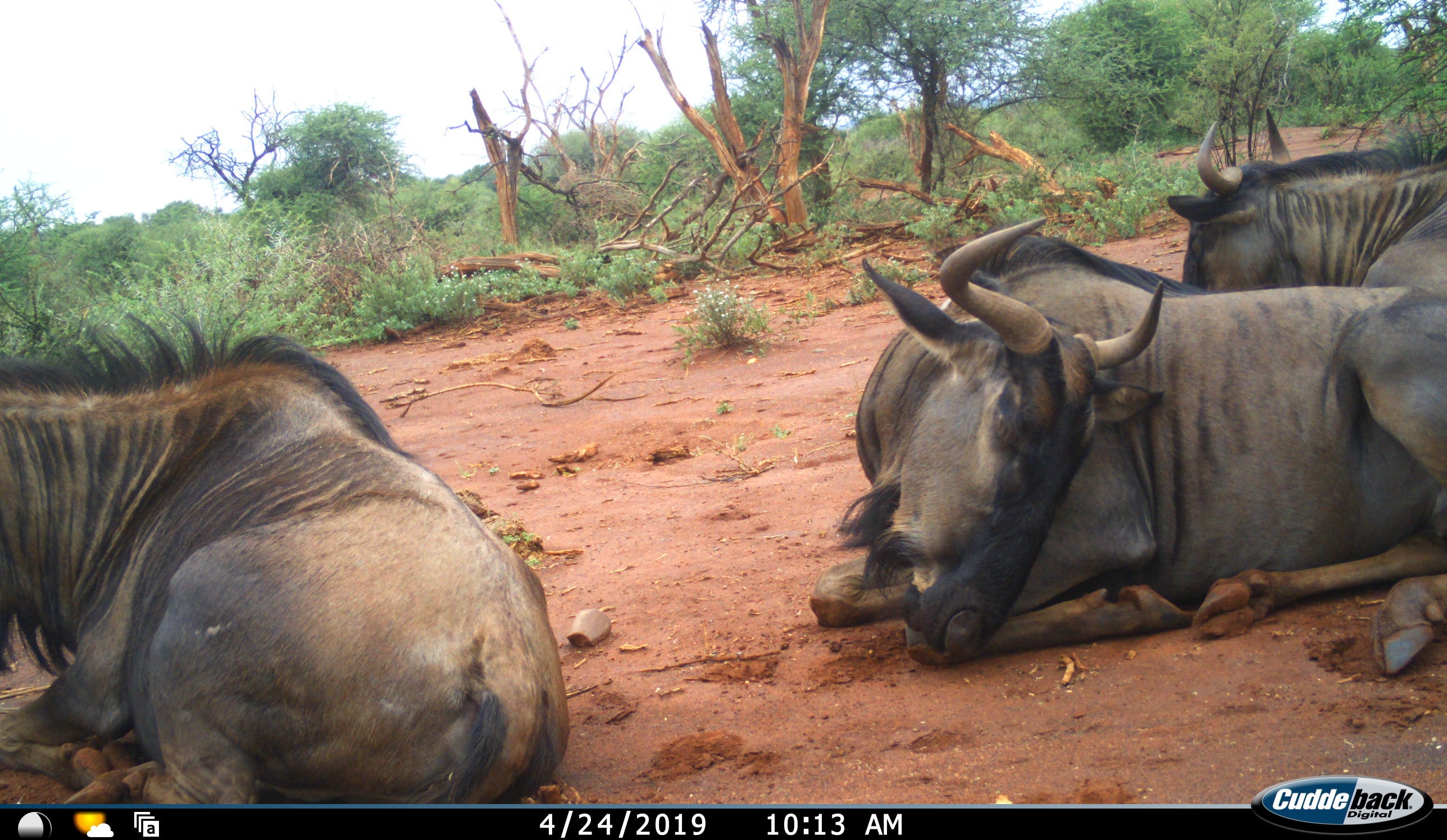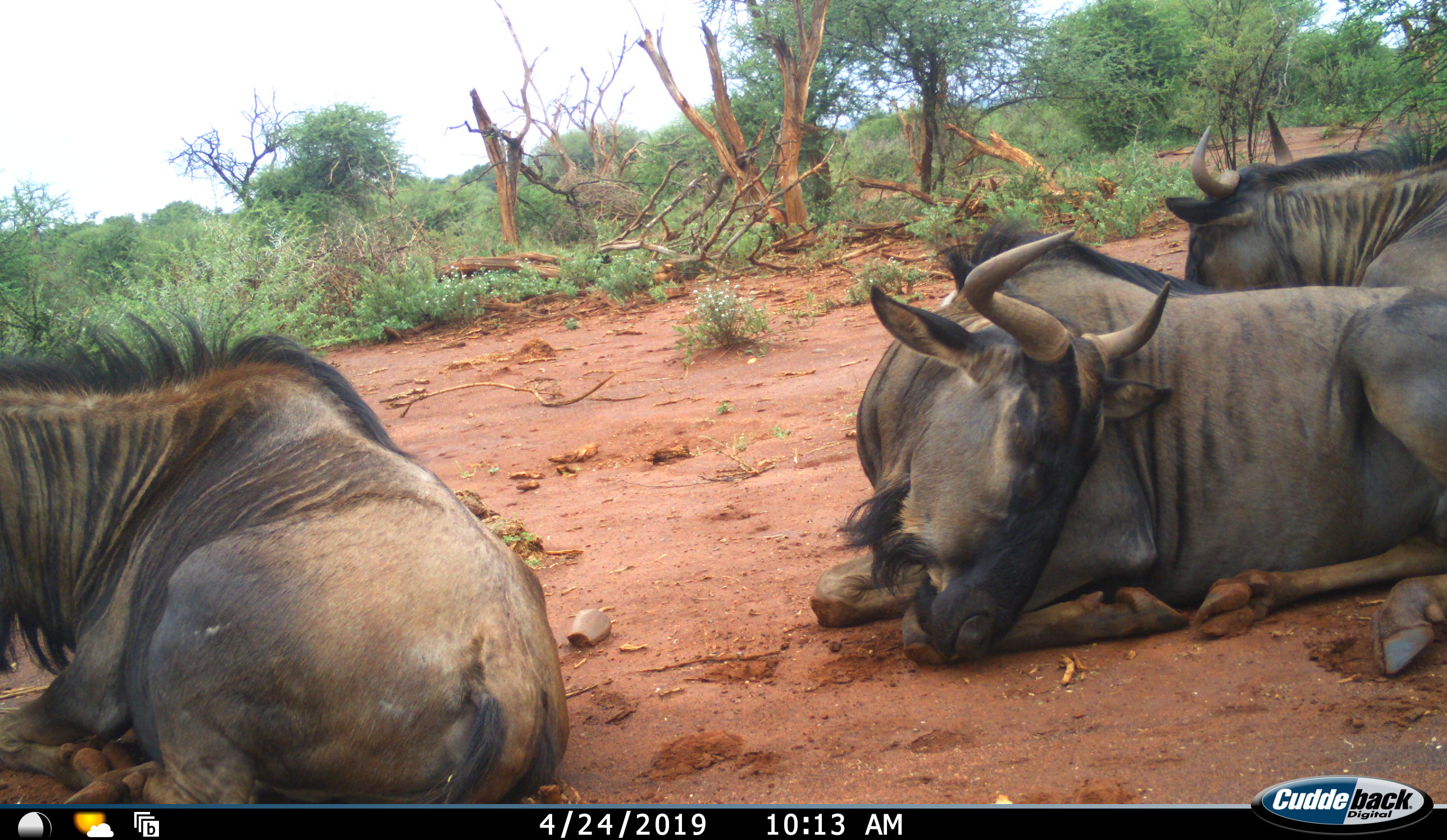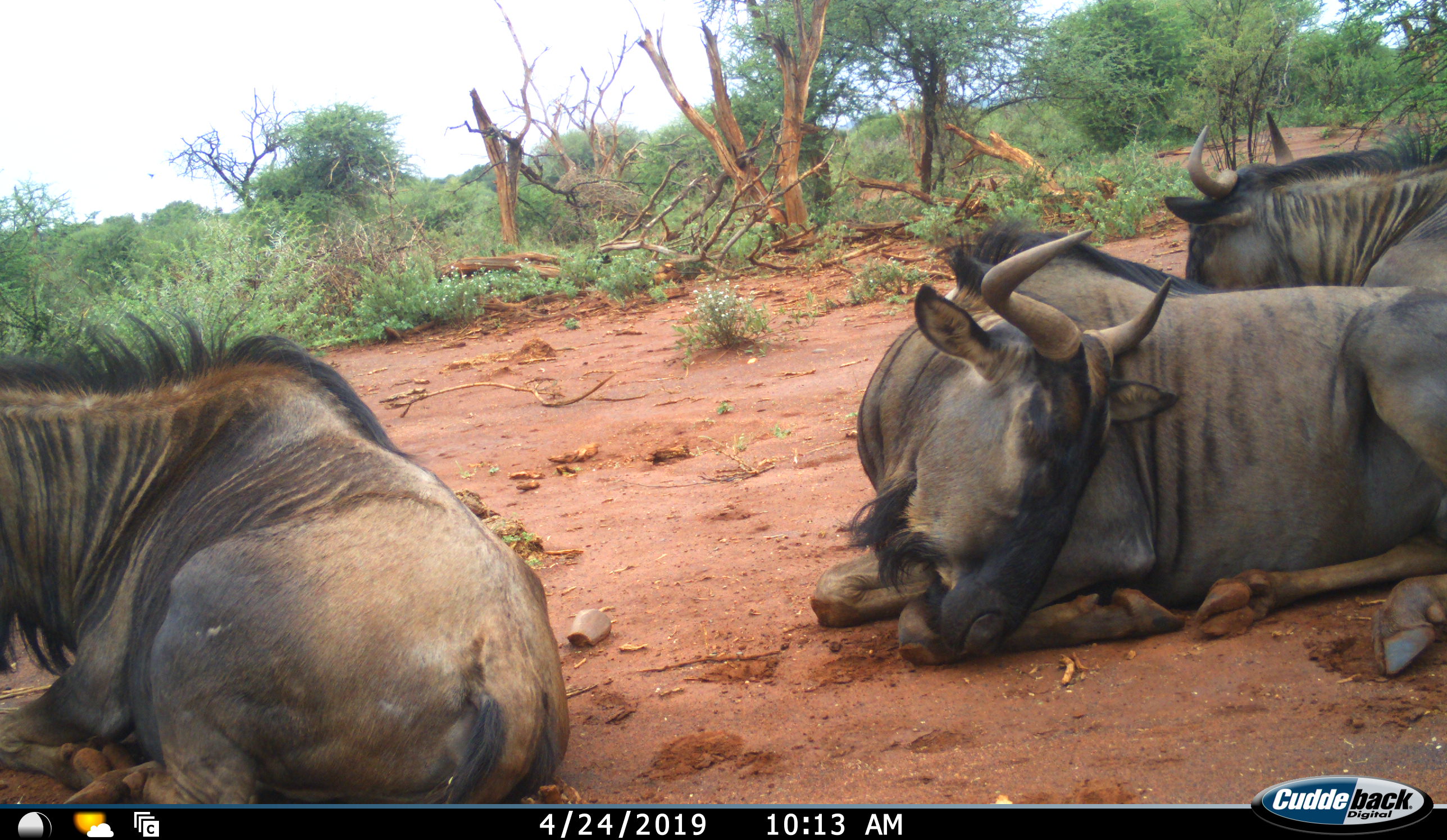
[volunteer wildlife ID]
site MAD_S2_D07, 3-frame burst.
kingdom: Animalia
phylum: Chordata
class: Mammalia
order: Artiodactyla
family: Bovidae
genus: Connochaetes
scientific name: Connochaetes taurinus taurinus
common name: blue wildebeest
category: wildebeestblue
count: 3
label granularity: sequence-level